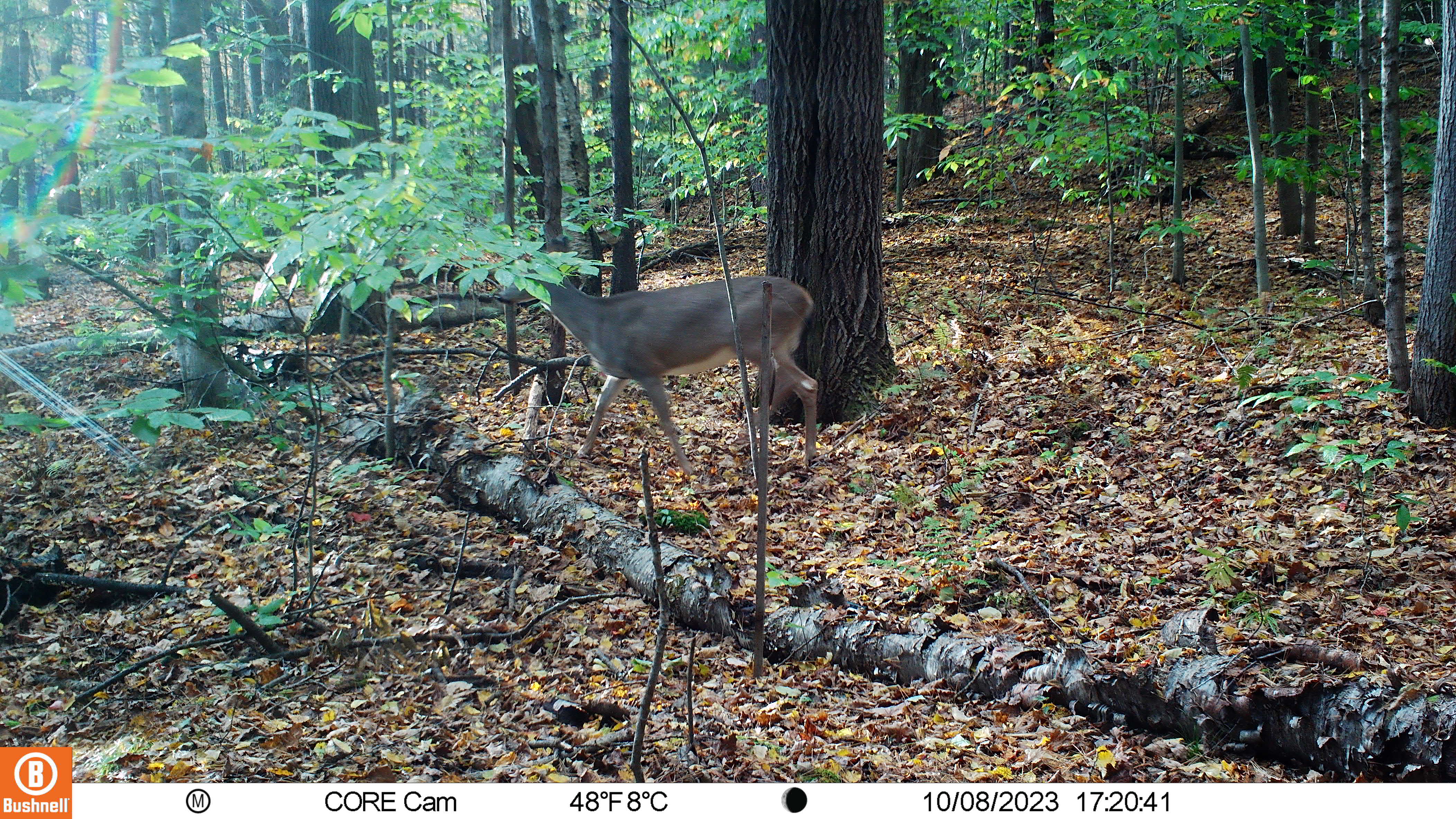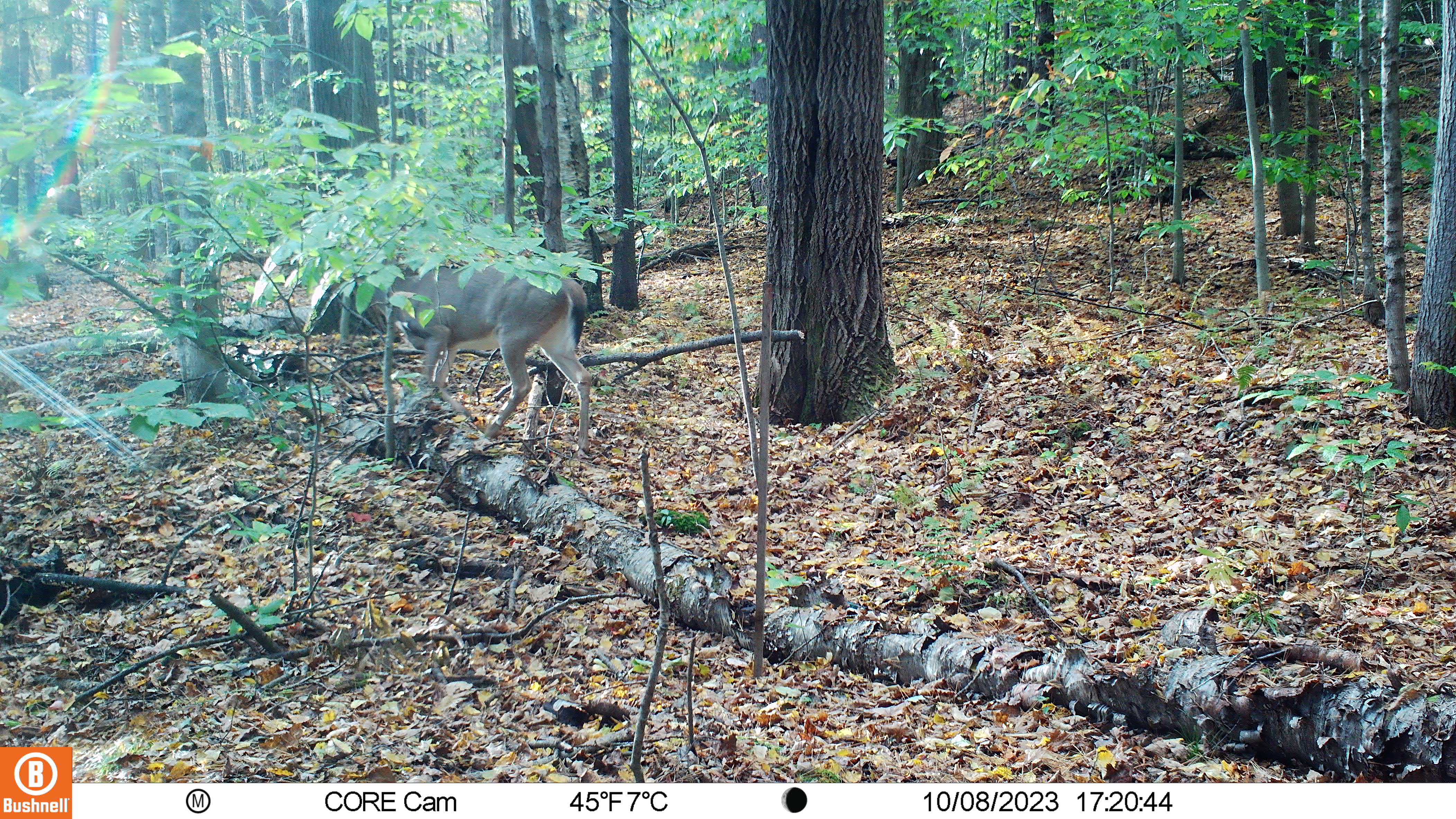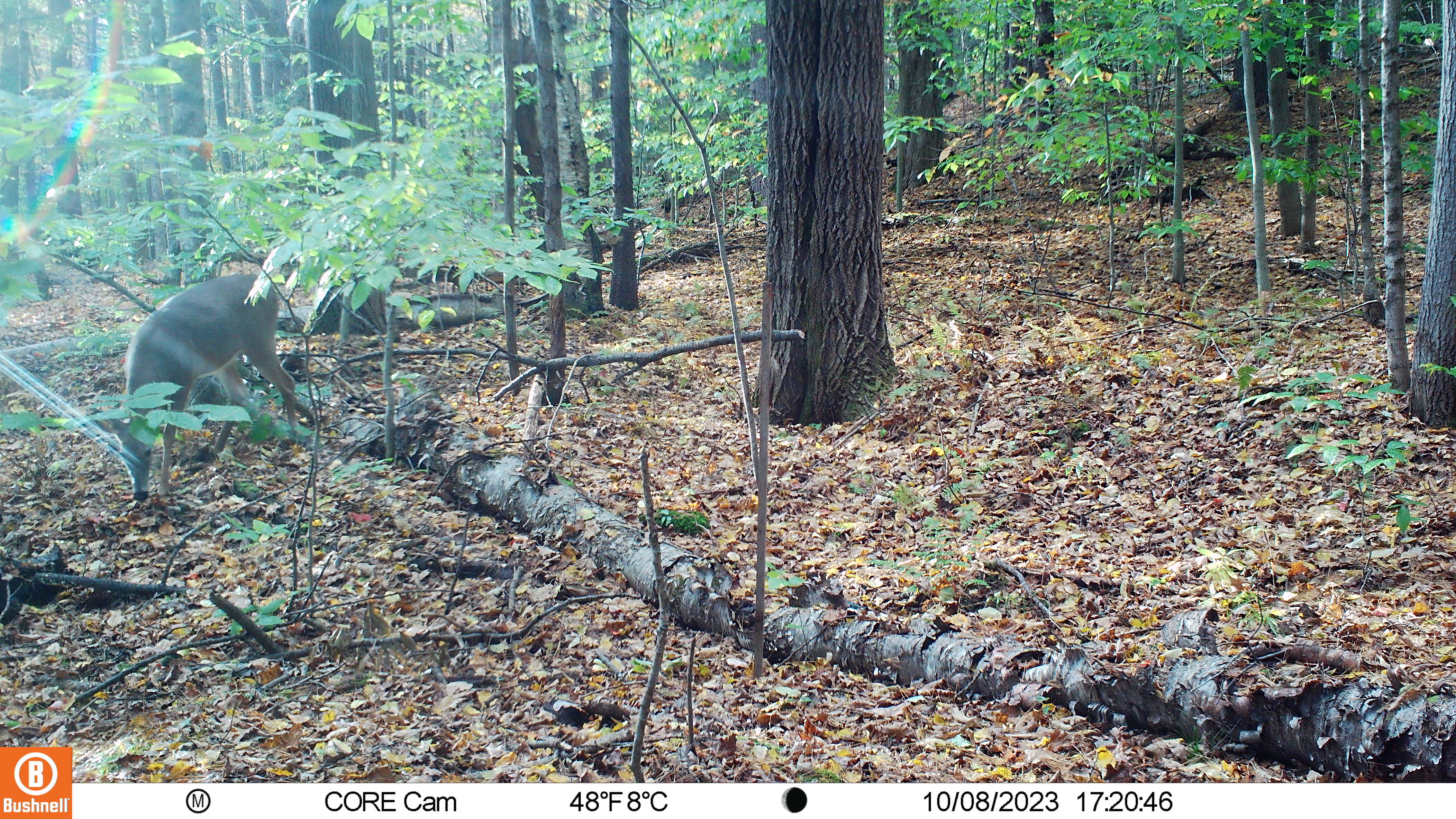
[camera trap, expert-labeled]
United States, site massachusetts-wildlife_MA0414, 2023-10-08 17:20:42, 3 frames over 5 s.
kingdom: Animalia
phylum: Chordata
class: Mammalia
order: Artiodactyla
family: Cervidae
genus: Odocoileus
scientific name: Odocoileus virginianus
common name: white-tailed deer